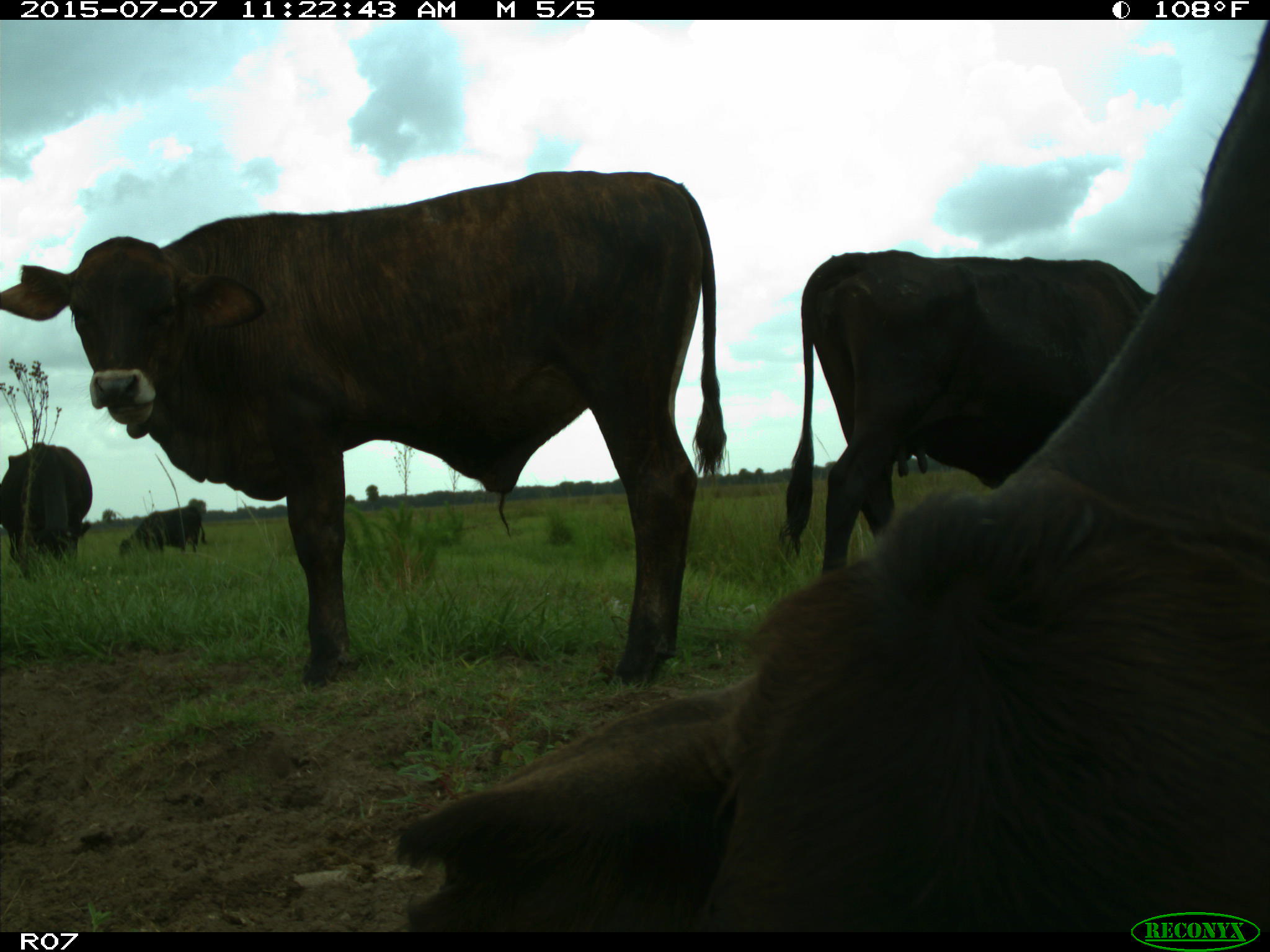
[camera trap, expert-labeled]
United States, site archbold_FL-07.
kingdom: Animalia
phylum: Chordata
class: Mammalia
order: Artiodactyla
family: Bovidae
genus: Bos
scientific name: Bos taurus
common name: domestic cow